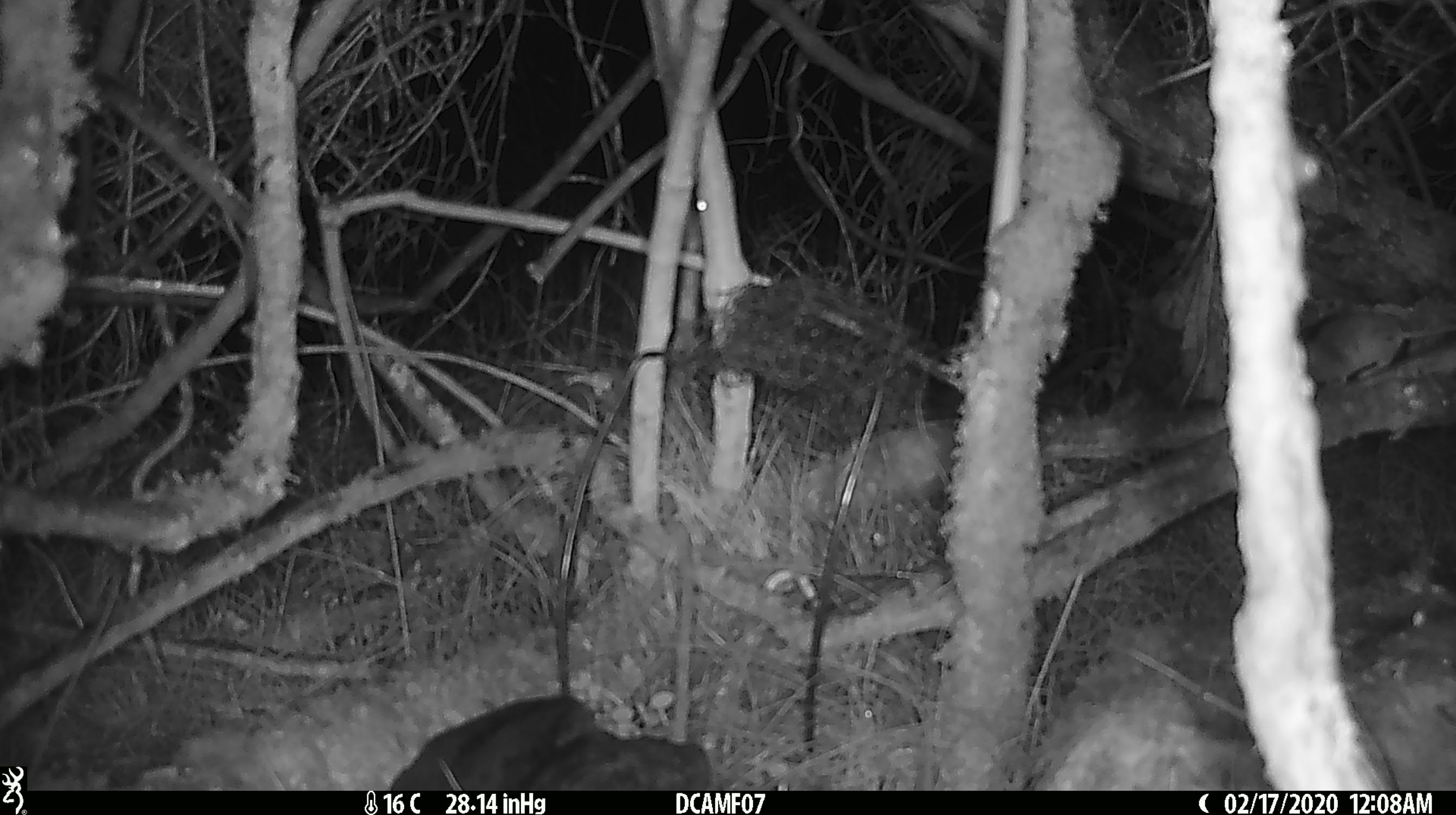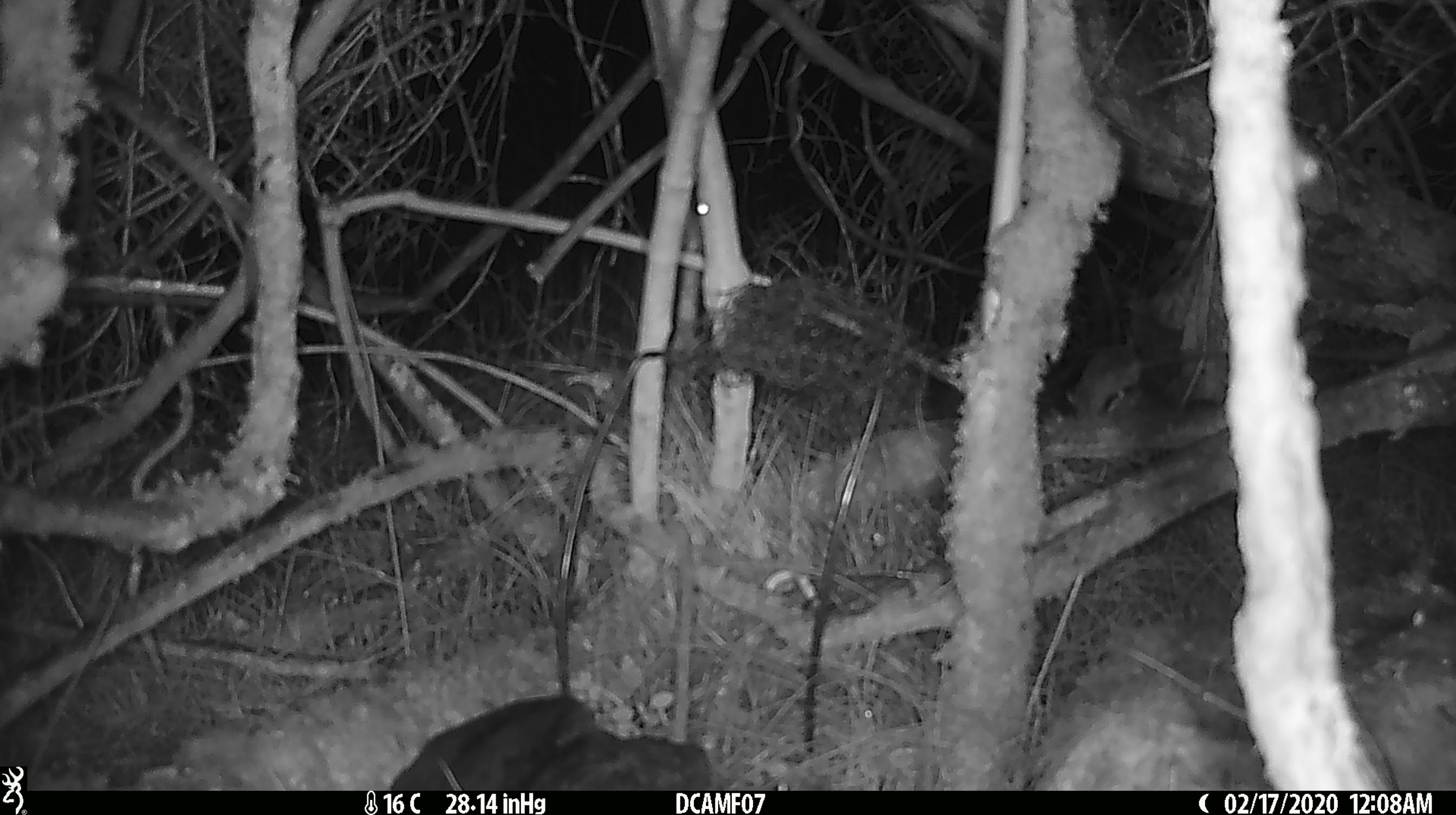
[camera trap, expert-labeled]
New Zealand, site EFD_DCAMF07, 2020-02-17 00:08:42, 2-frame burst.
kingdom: Animalia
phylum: Chordata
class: Mammalia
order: Rodentia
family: Muridae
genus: Mus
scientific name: Mus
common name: mouse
Mouse (Mus).